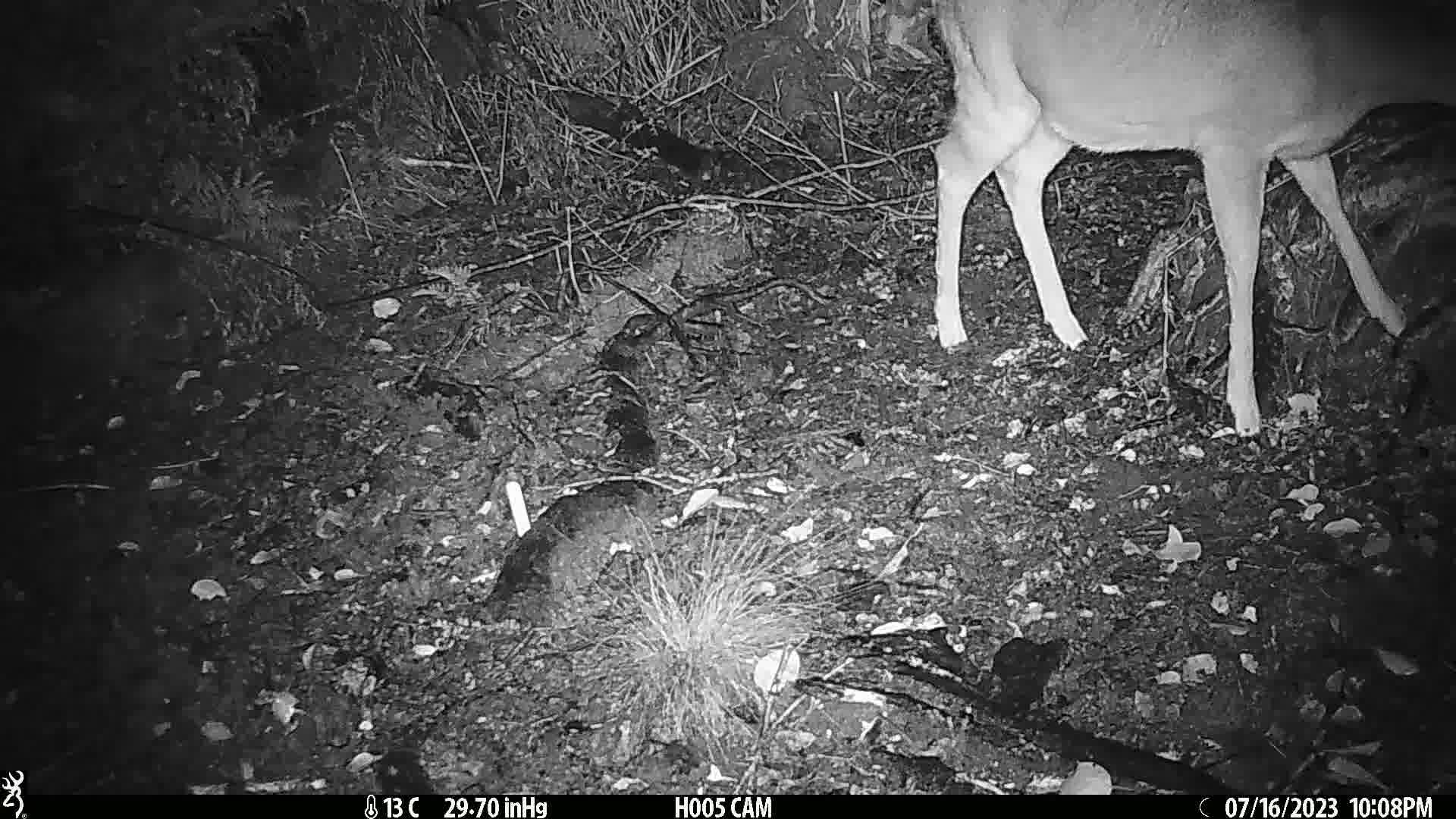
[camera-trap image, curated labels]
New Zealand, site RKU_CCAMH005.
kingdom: Animalia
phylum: Chordata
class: Mammalia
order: Artiodactyla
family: Cervidae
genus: Odocoileus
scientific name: Odocoileus virginianus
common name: white-tailed deer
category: white tailed deer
White tailed deer (white-tailed deer) (Odocoileus virginianus).